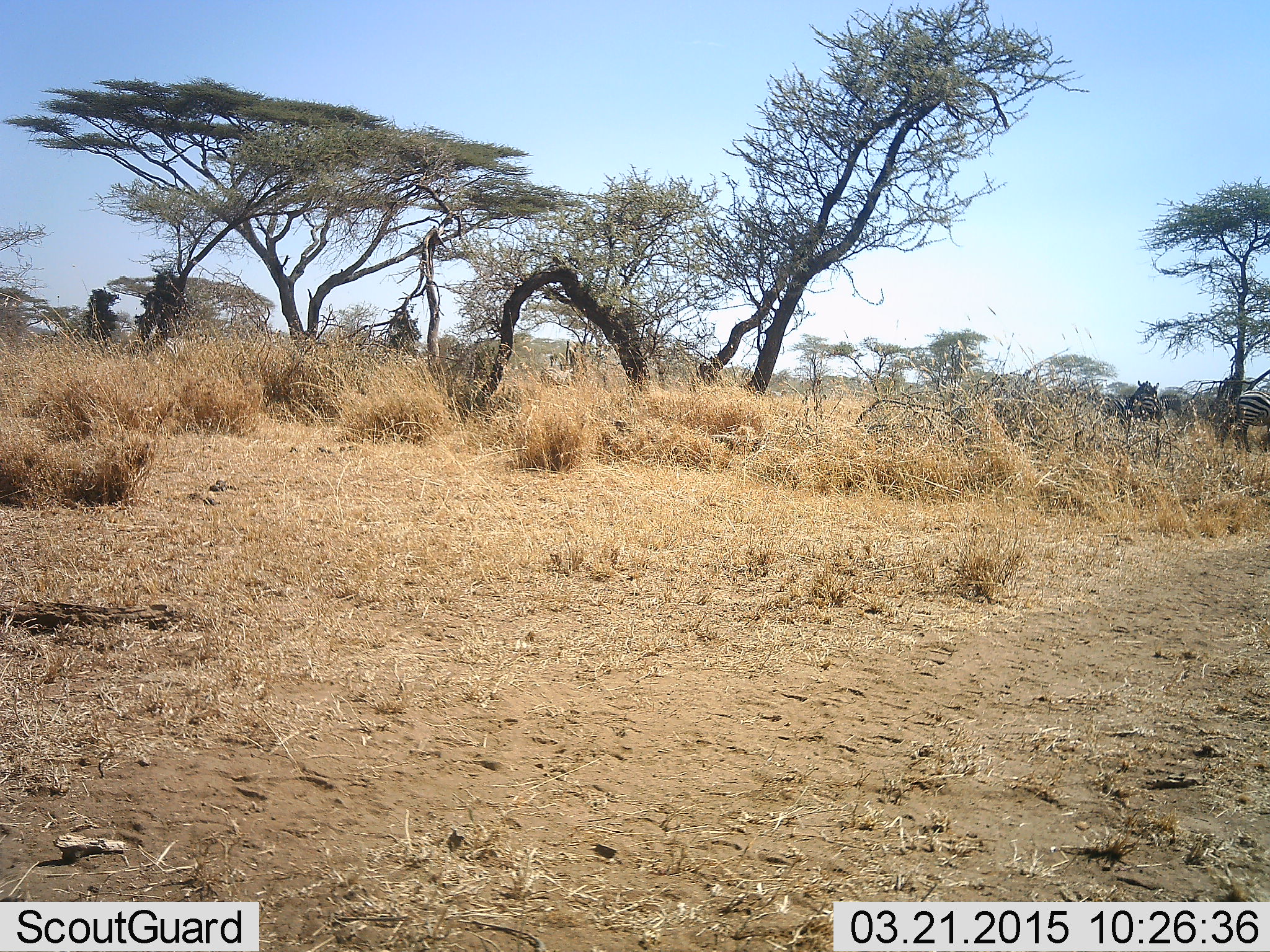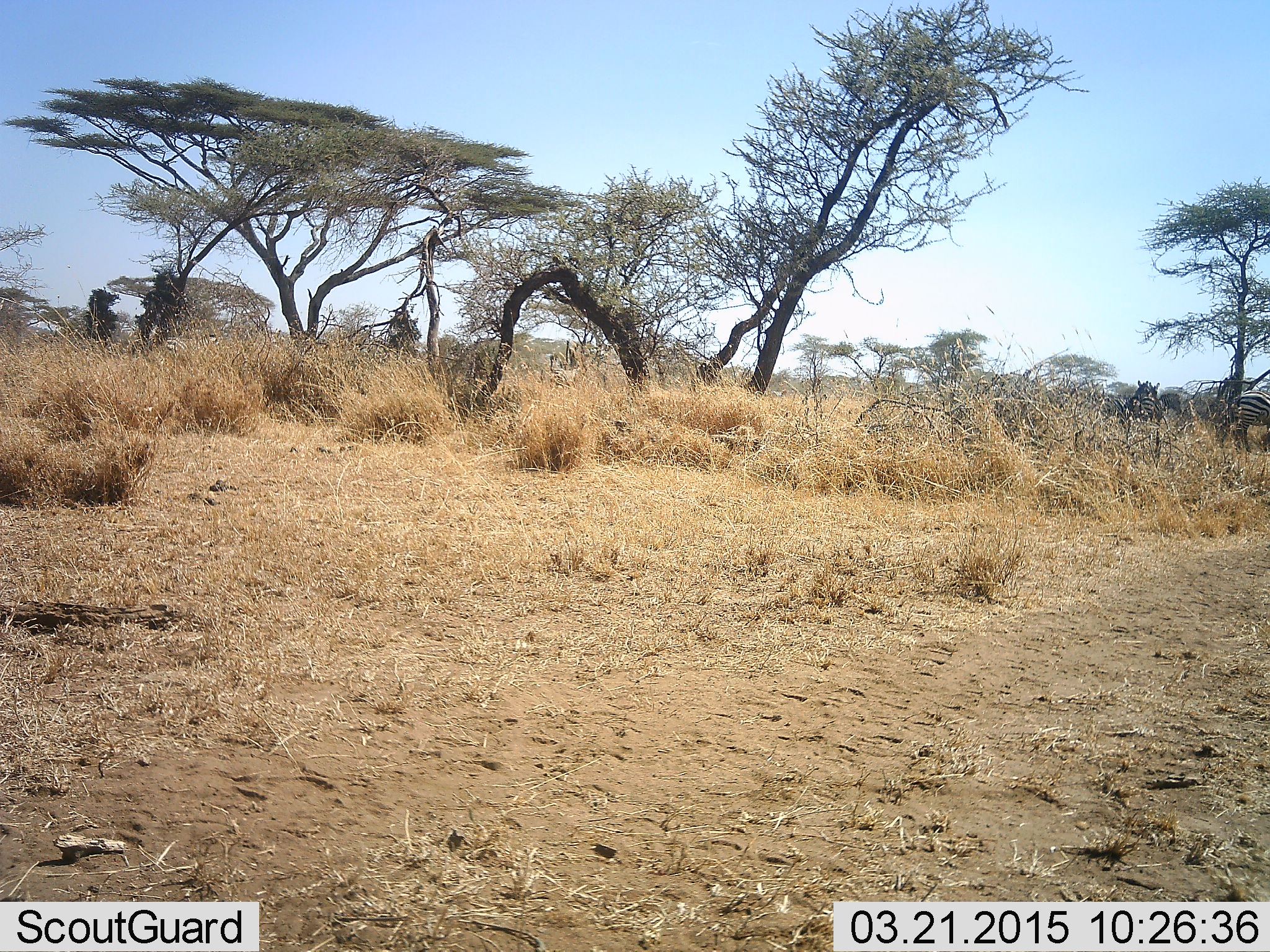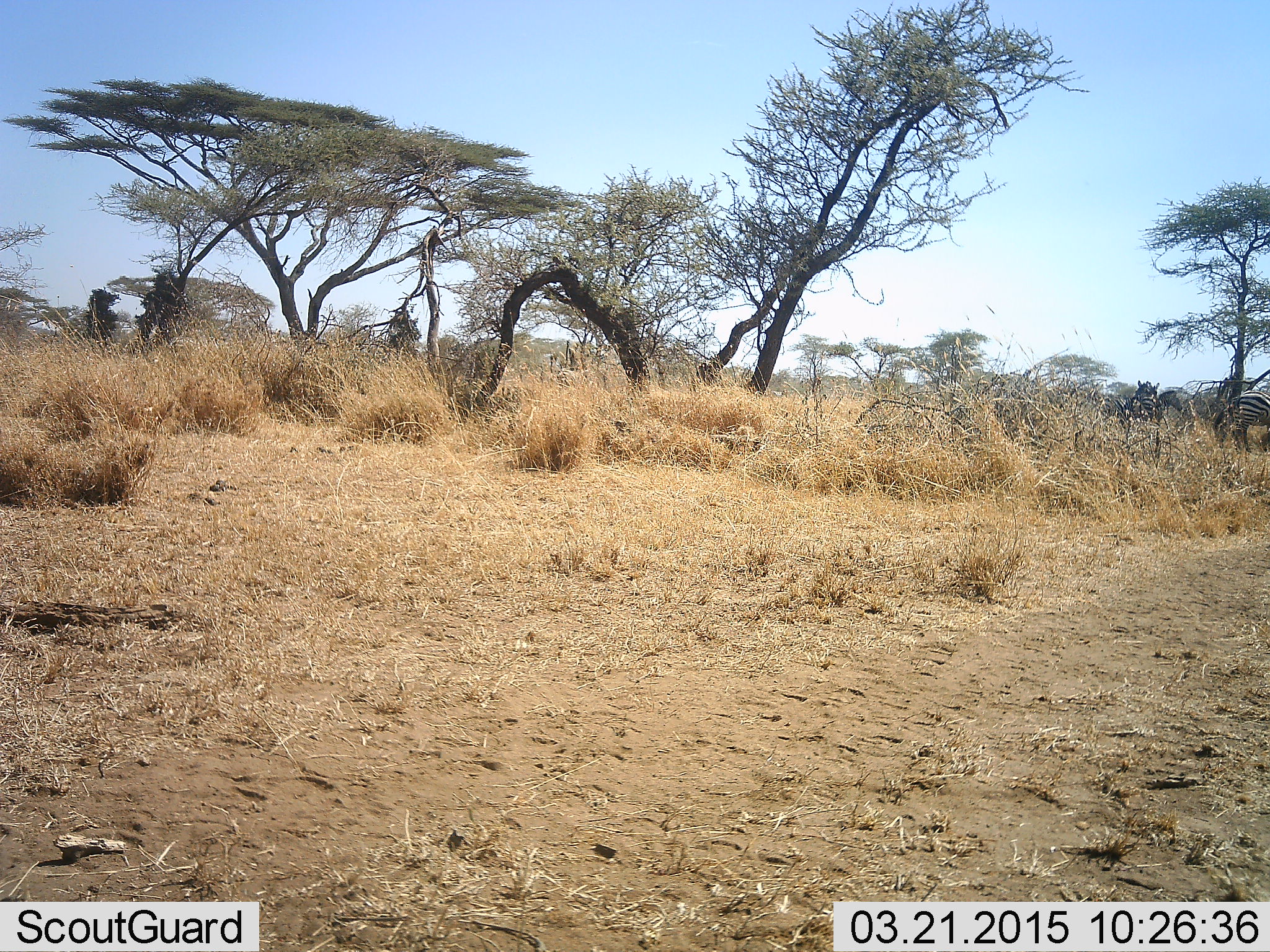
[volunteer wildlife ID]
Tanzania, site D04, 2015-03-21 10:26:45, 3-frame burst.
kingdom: Animalia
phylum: Chordata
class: Mammalia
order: Perissodactyla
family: Equidae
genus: Equus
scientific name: Equus quagga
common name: plains zebra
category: zebra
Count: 6.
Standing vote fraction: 90%.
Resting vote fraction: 0%.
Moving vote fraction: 60%.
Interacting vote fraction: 0%.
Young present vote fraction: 0%.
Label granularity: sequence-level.